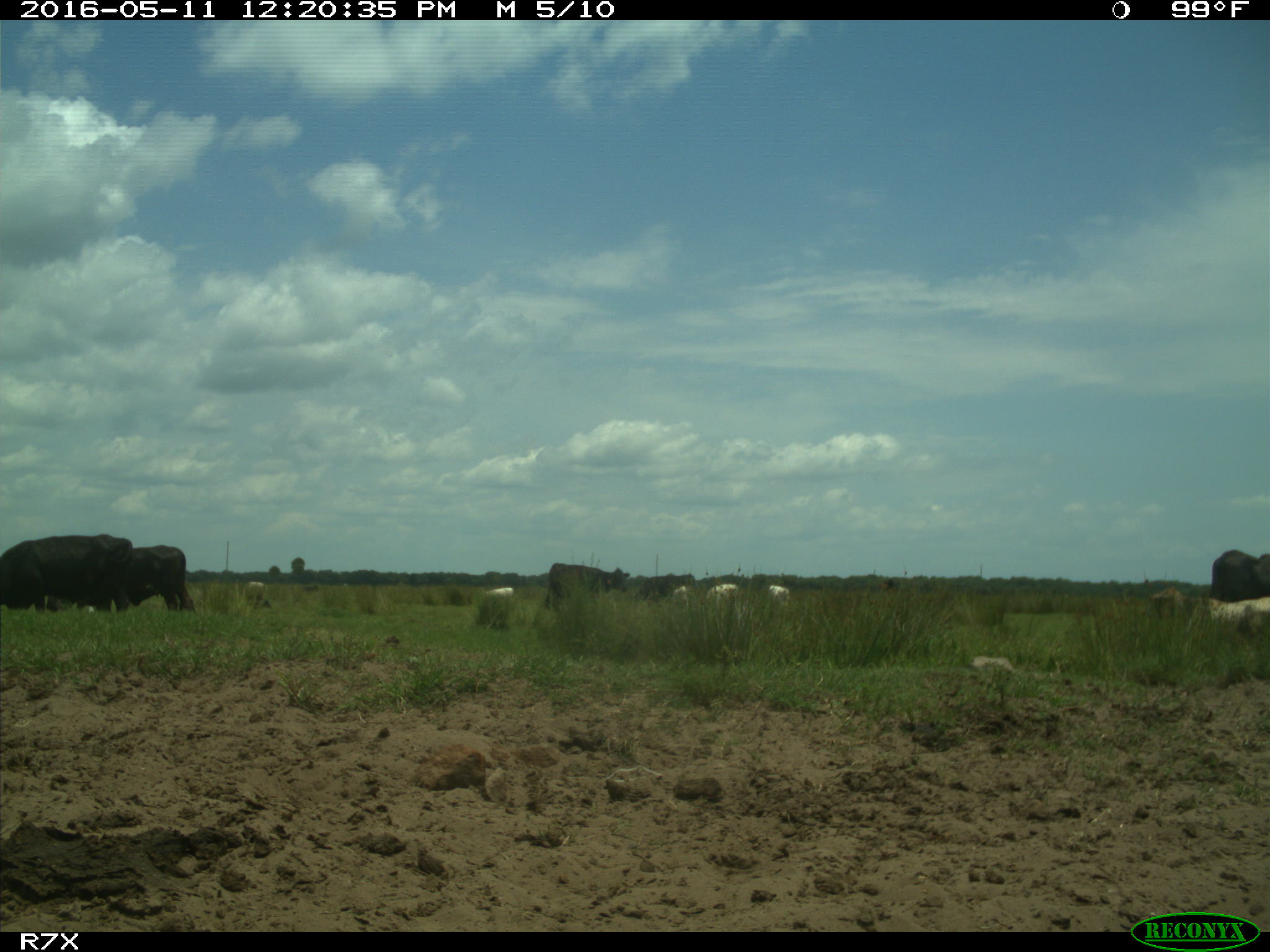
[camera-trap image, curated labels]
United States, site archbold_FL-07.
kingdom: Animalia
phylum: Chordata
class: Mammalia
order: Artiodactyla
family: Bovidae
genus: Bos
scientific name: Bos taurus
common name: domestic cow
Bos taurus (domestic cow).